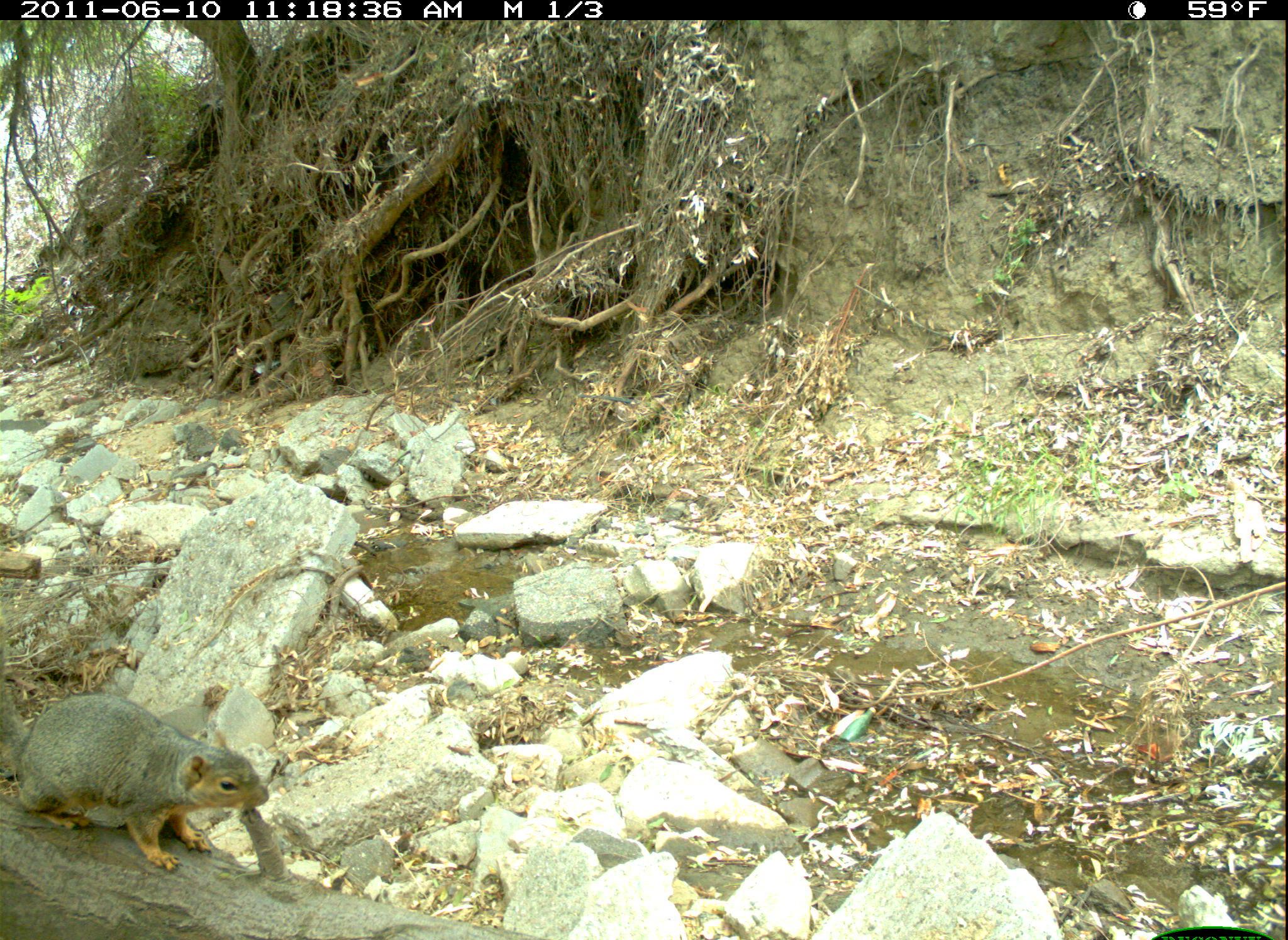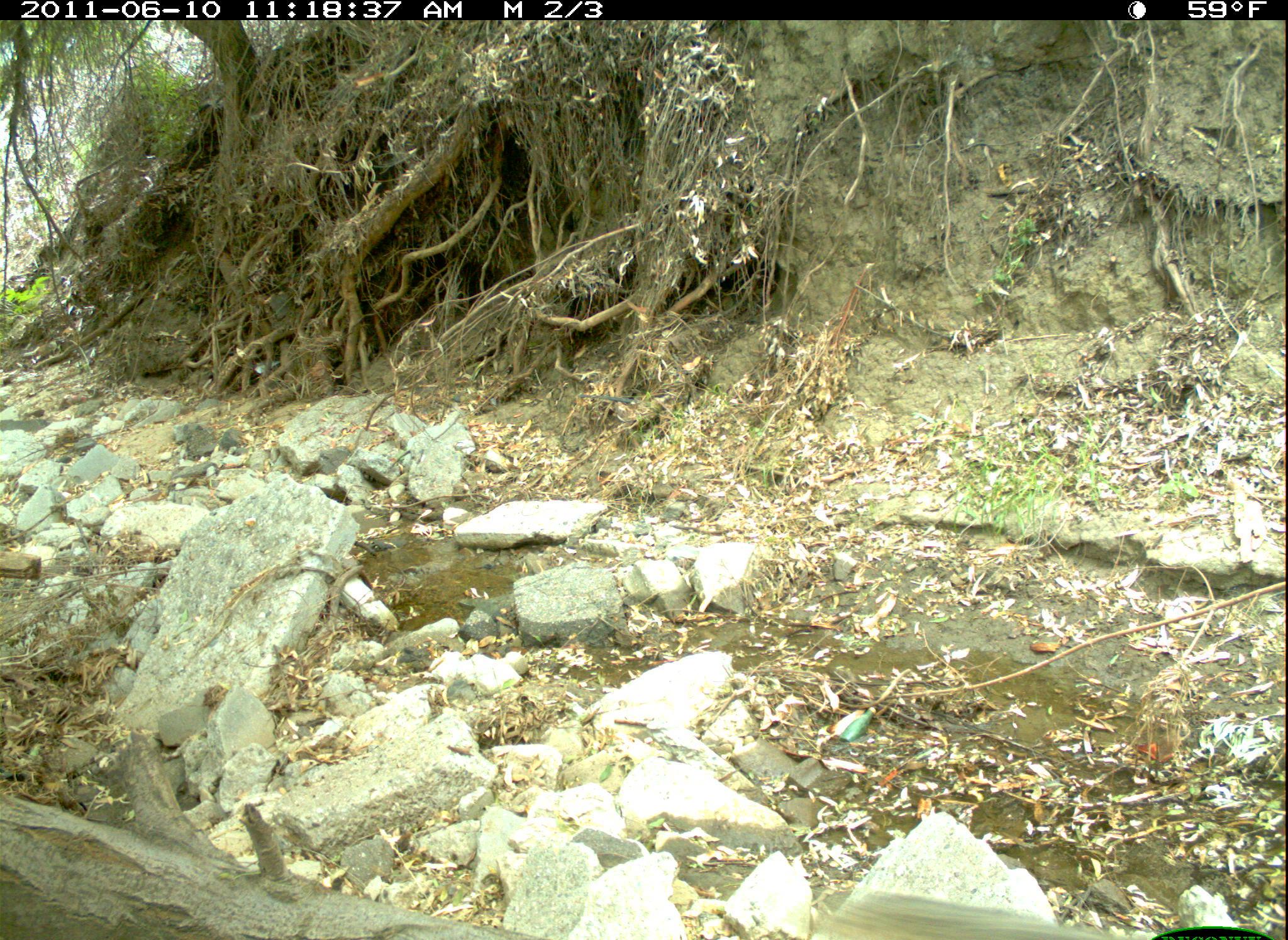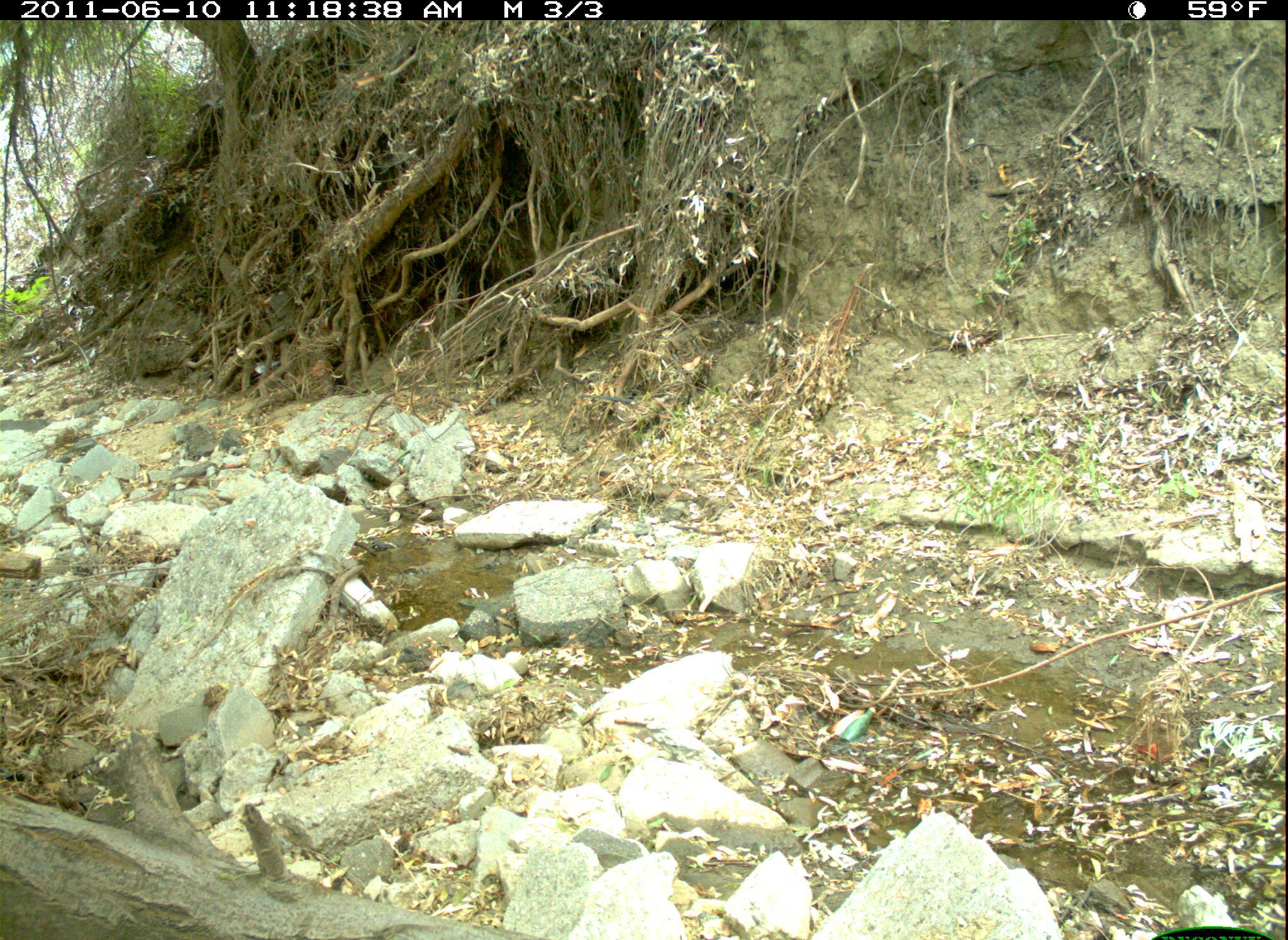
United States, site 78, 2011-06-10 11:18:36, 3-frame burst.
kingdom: Animalia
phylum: Chordata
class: Mammalia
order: Rodentia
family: Sciuridae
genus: Sciurus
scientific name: Sciurus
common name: squirrel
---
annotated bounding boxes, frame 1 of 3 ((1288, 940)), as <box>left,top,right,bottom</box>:
squirrel: <box>3,660,277,875</box>